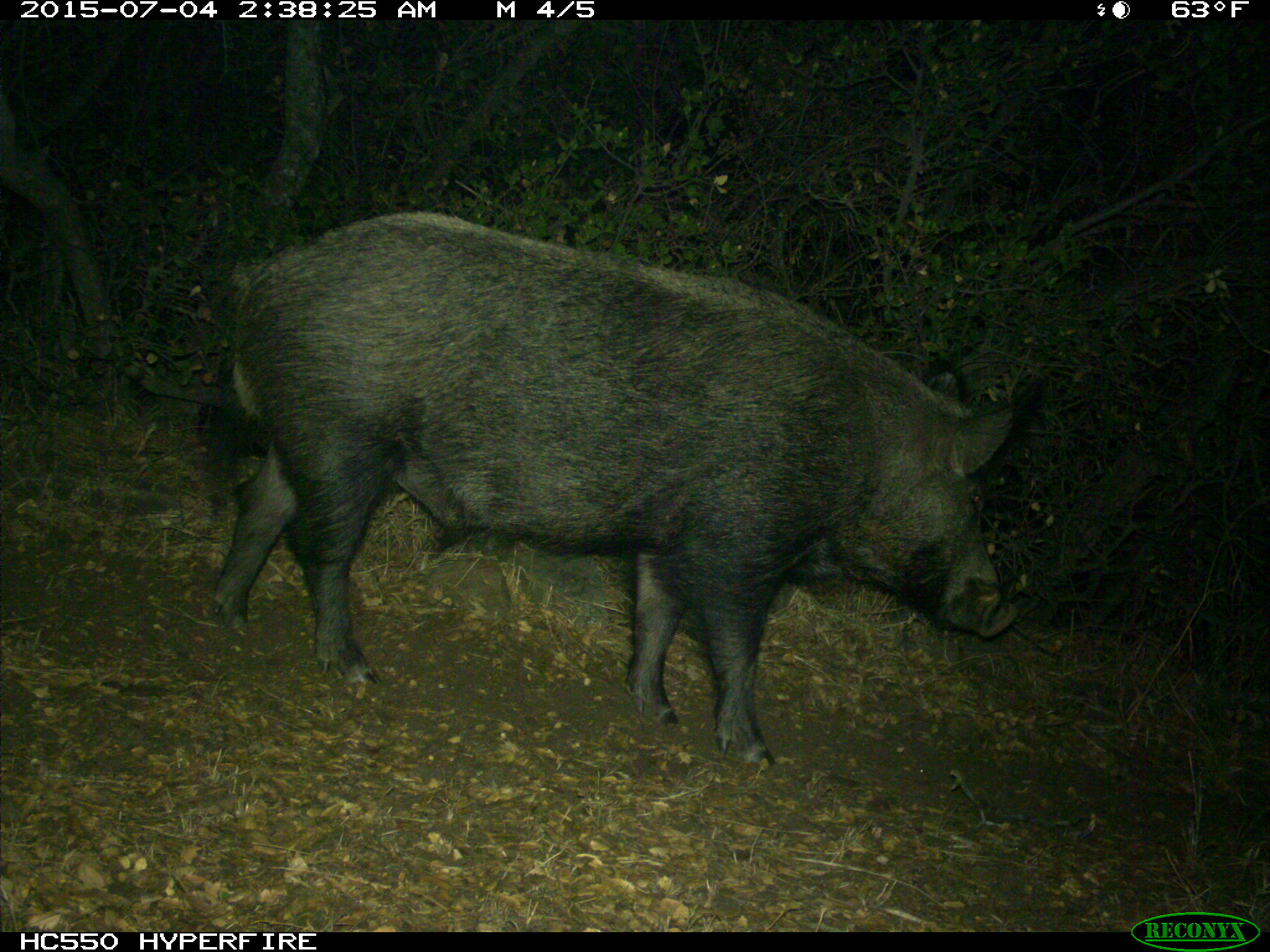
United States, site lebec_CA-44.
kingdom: Animalia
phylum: Chordata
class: Mammalia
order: Artiodactyla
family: Suidae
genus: Sus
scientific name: Sus scrofa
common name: wild boar